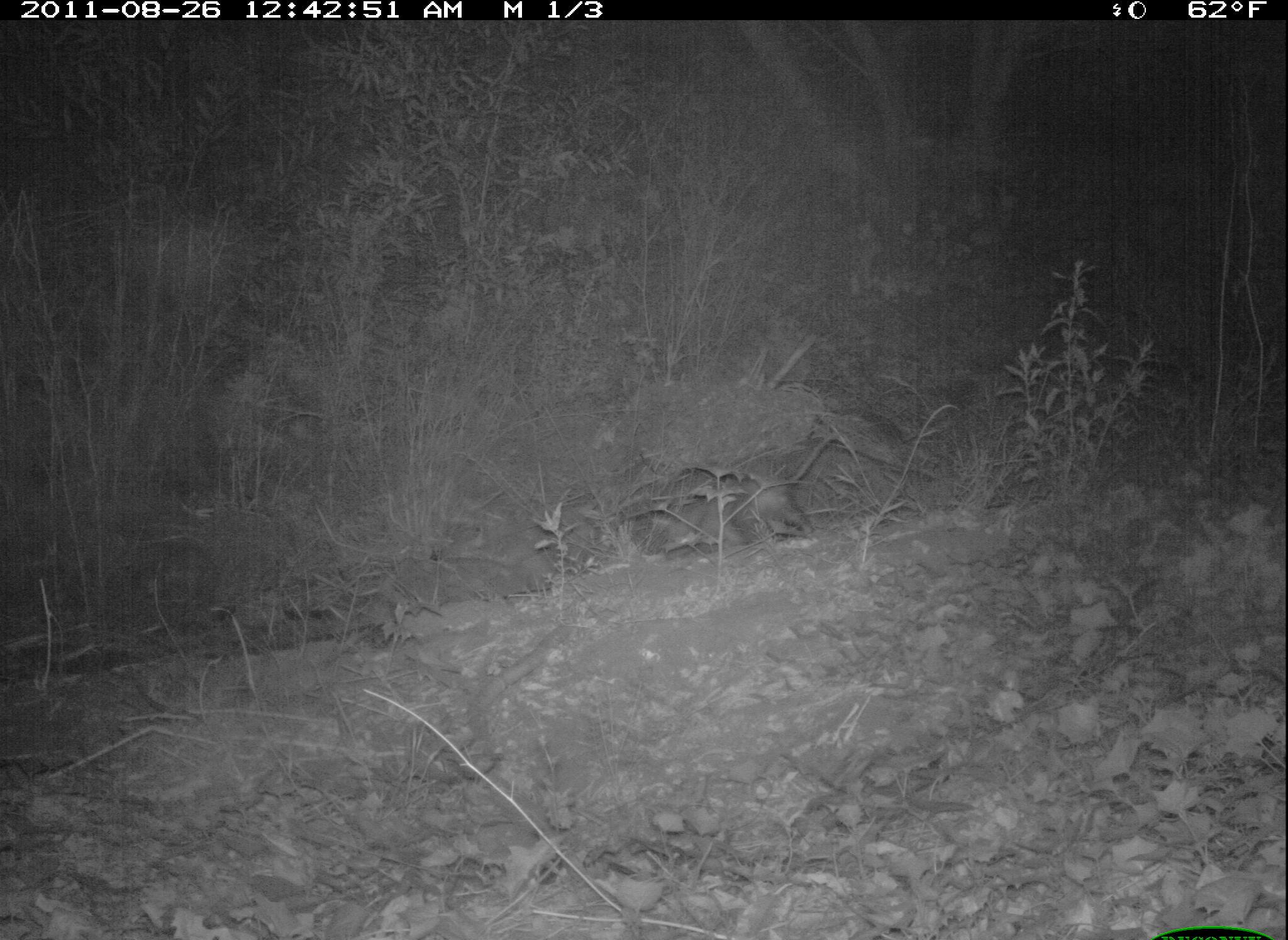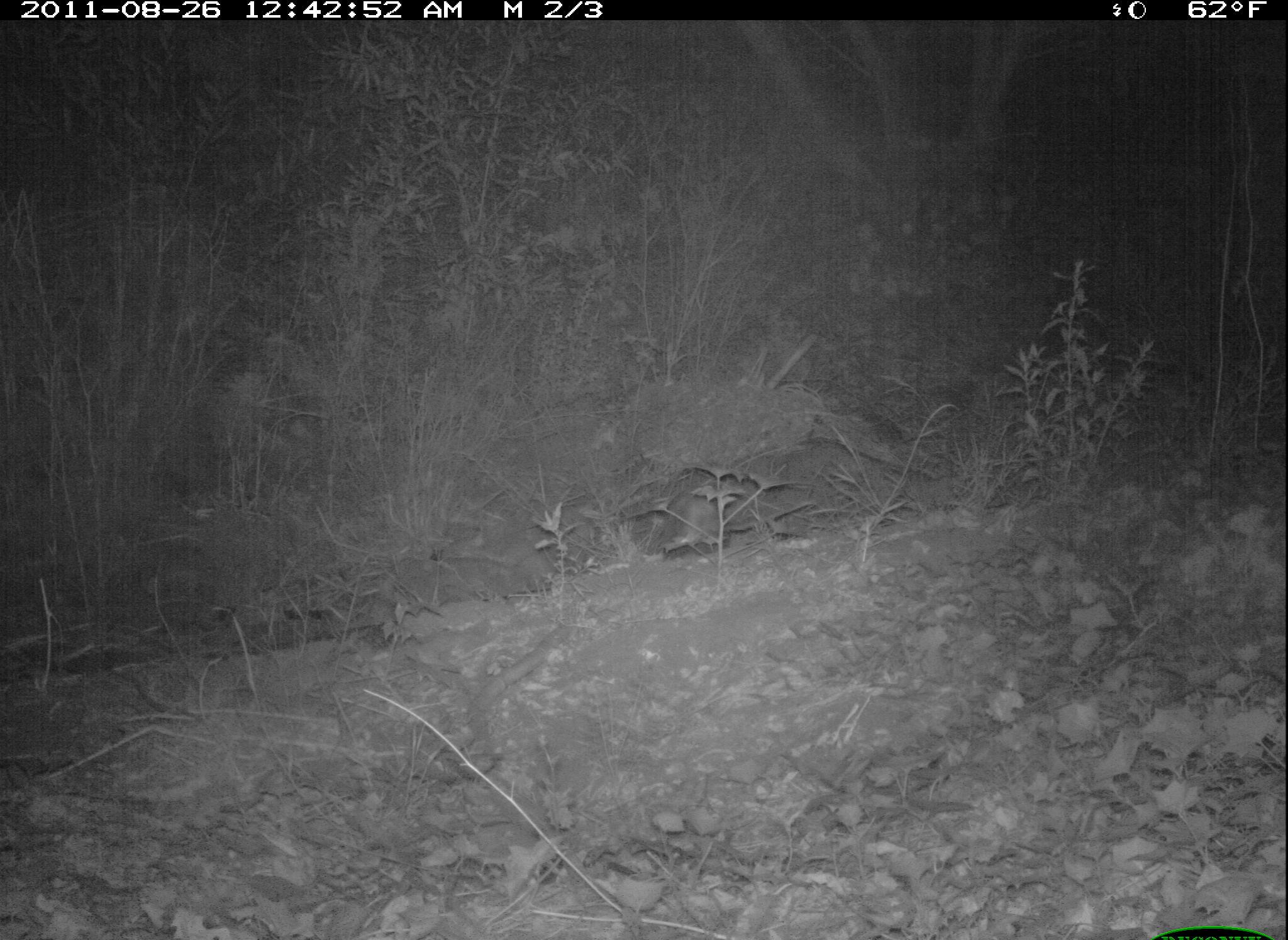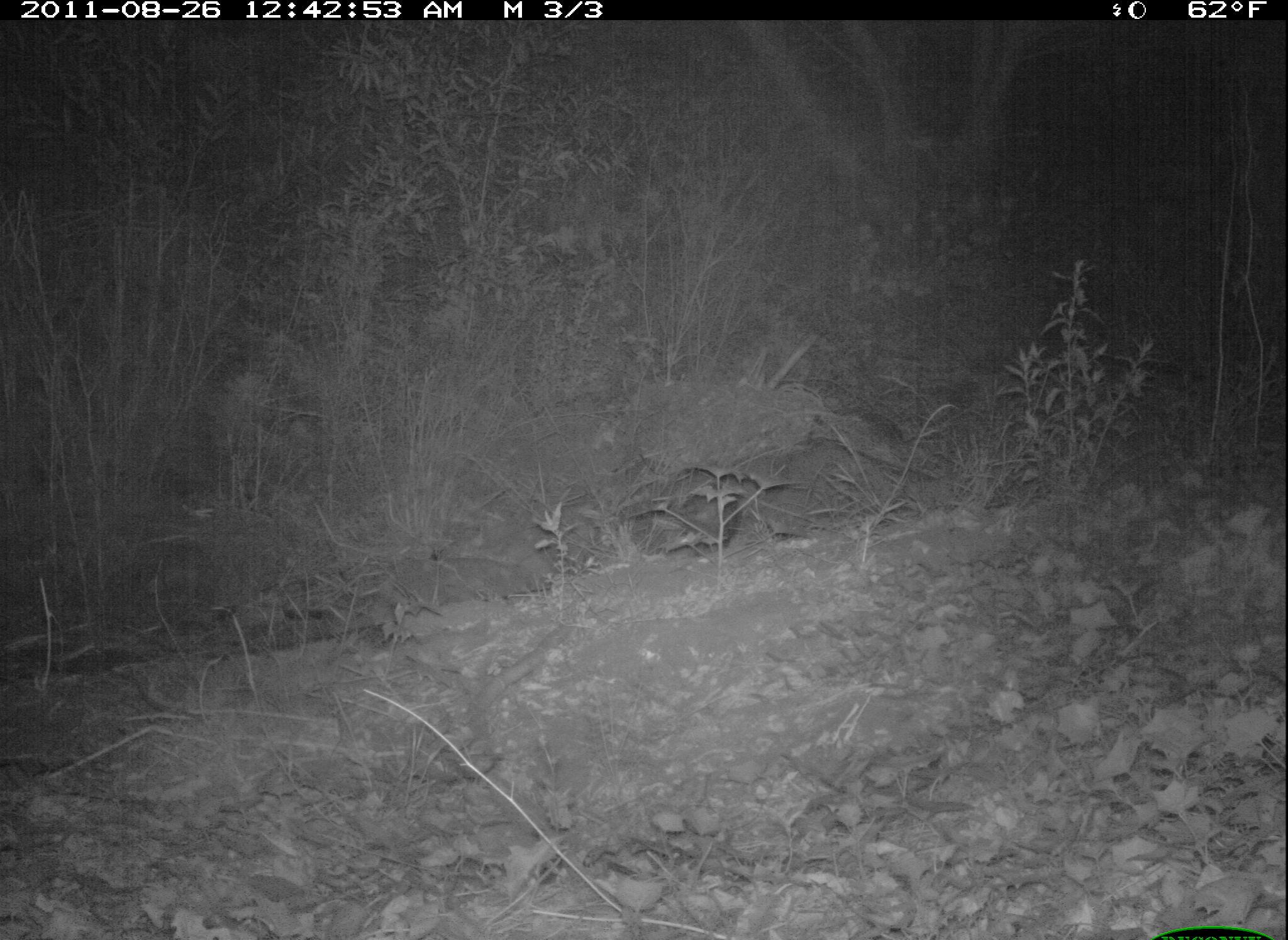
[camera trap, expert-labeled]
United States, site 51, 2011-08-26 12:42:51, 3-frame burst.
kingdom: Animalia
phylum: Chordata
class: Mammalia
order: Didelphimorphia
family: Didelphidae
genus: Didelphis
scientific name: Didelphis virginiana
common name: virginia opossum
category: opossum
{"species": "opossum (virginia opossum) (Didelphis virginiana)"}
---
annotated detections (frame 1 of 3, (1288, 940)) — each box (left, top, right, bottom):
opossum: (642, 430, 846, 557)